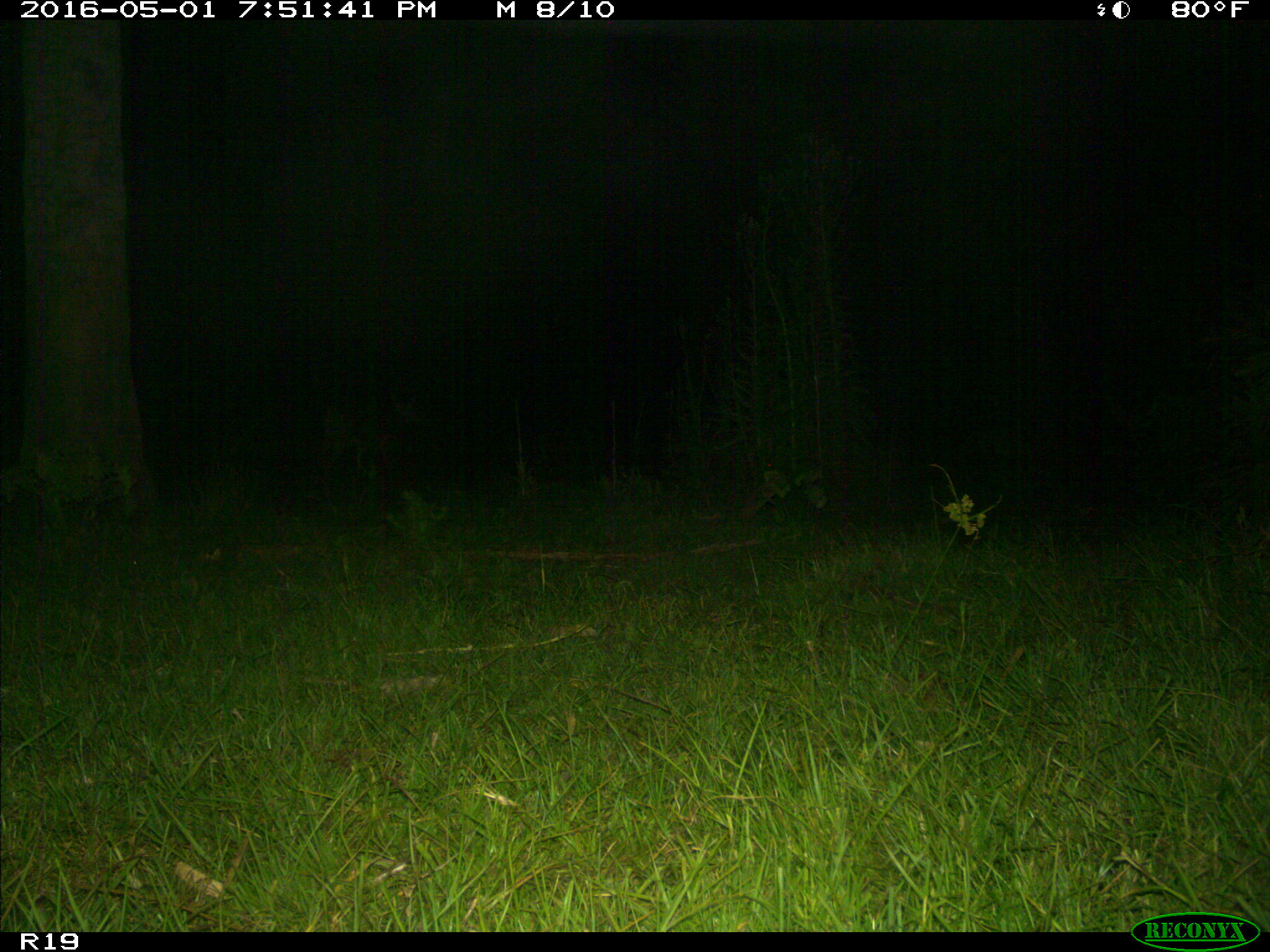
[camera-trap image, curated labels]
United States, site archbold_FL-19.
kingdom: Animalia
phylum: Chordata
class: Mammalia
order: Artiodactyla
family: Cervidae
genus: Odocoileus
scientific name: Odocoileus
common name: deer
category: unidentified deer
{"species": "unidentified deer (deer) (Odocoileus)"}